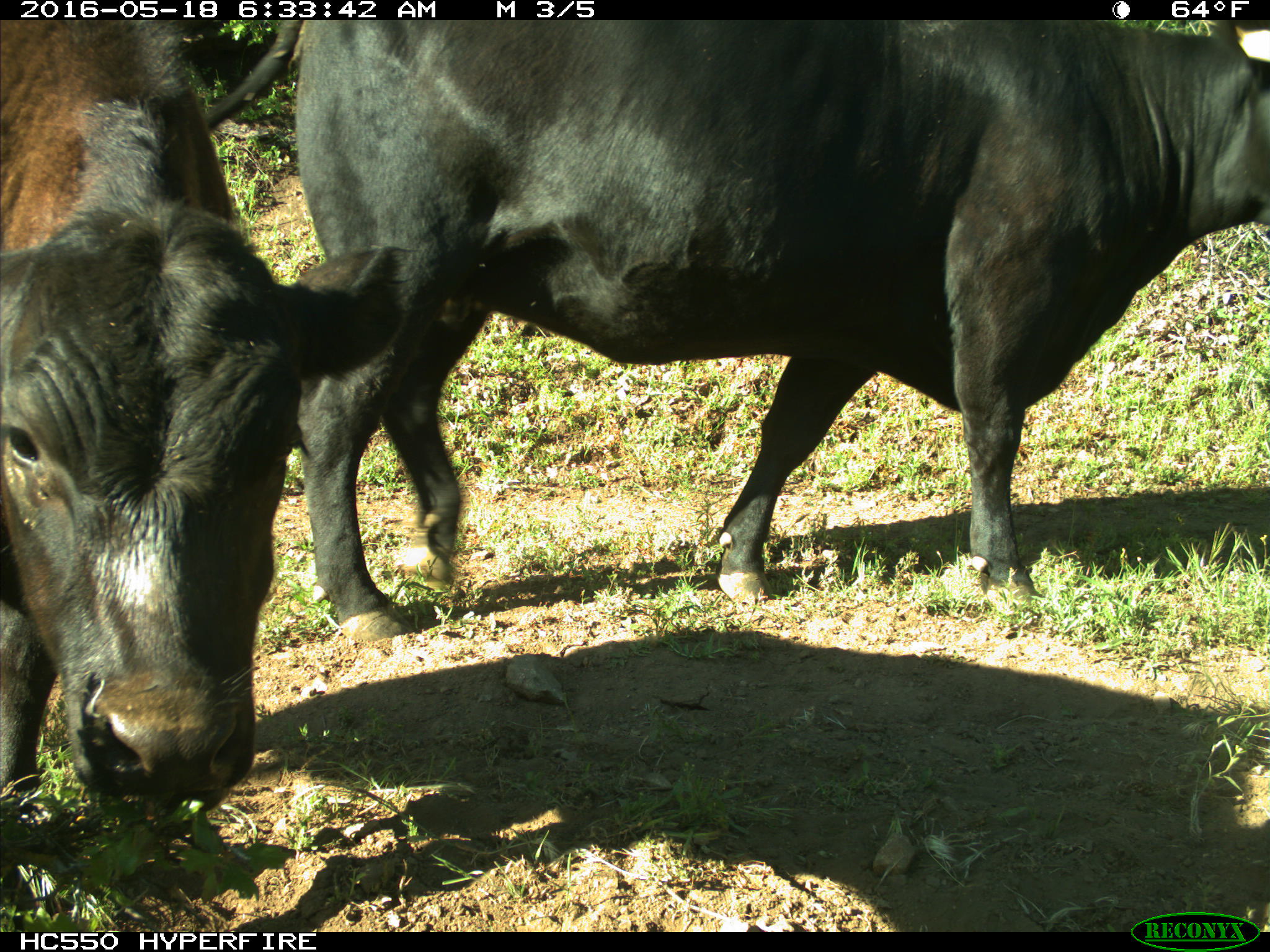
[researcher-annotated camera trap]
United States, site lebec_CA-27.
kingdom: Animalia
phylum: Chordata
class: Mammalia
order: Artiodactyla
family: Bovidae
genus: Bos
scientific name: Bos taurus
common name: domestic cow